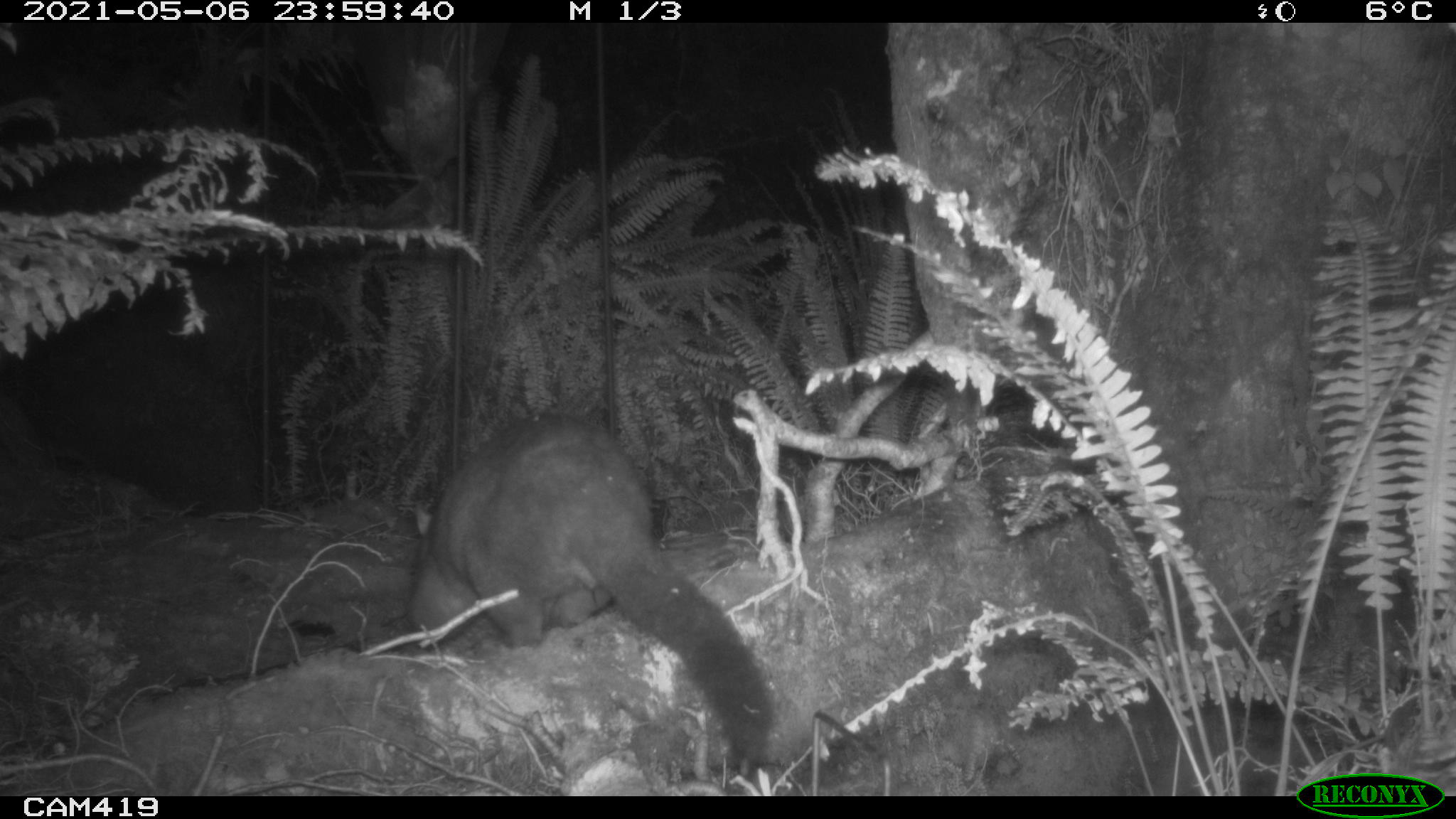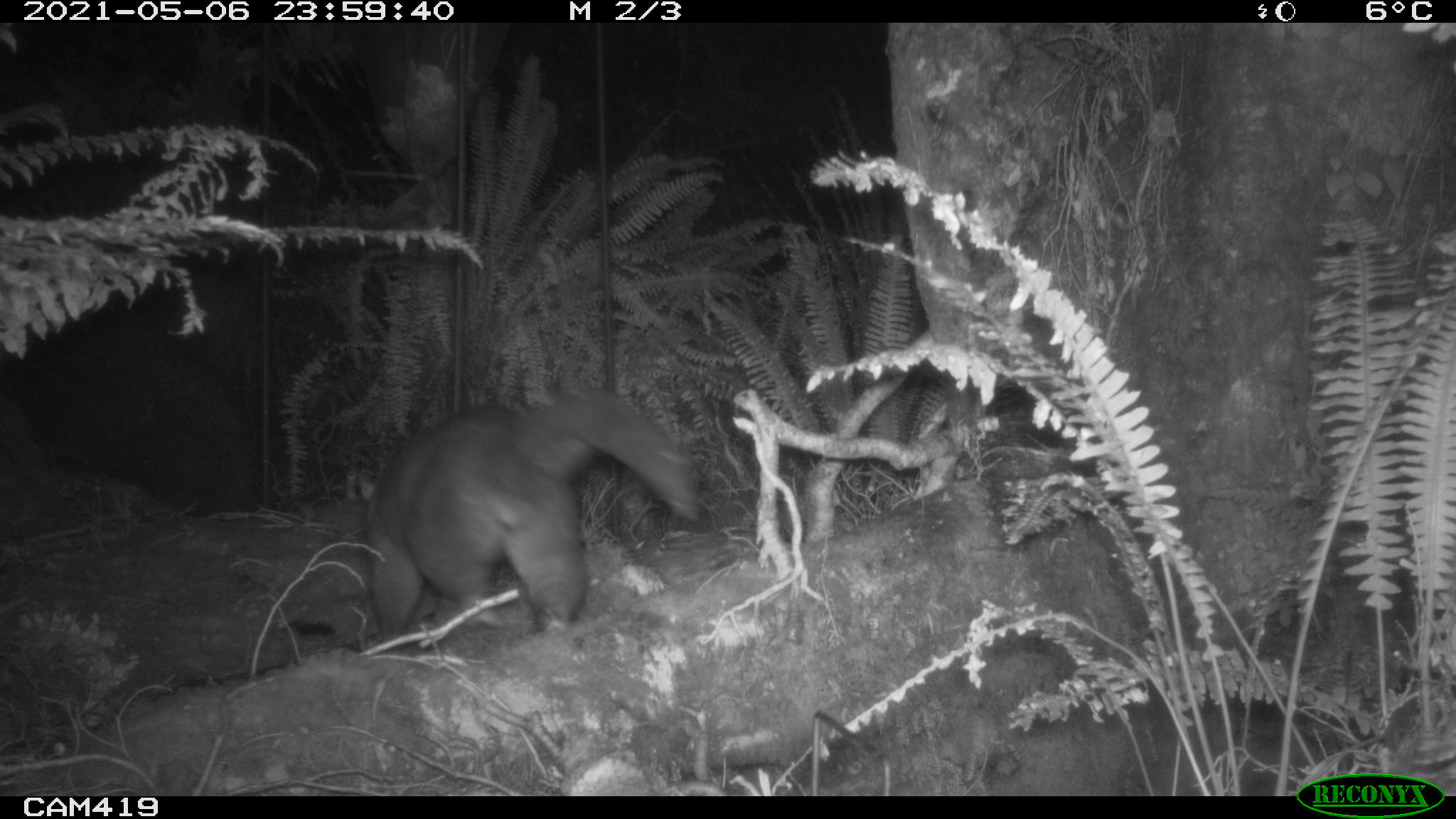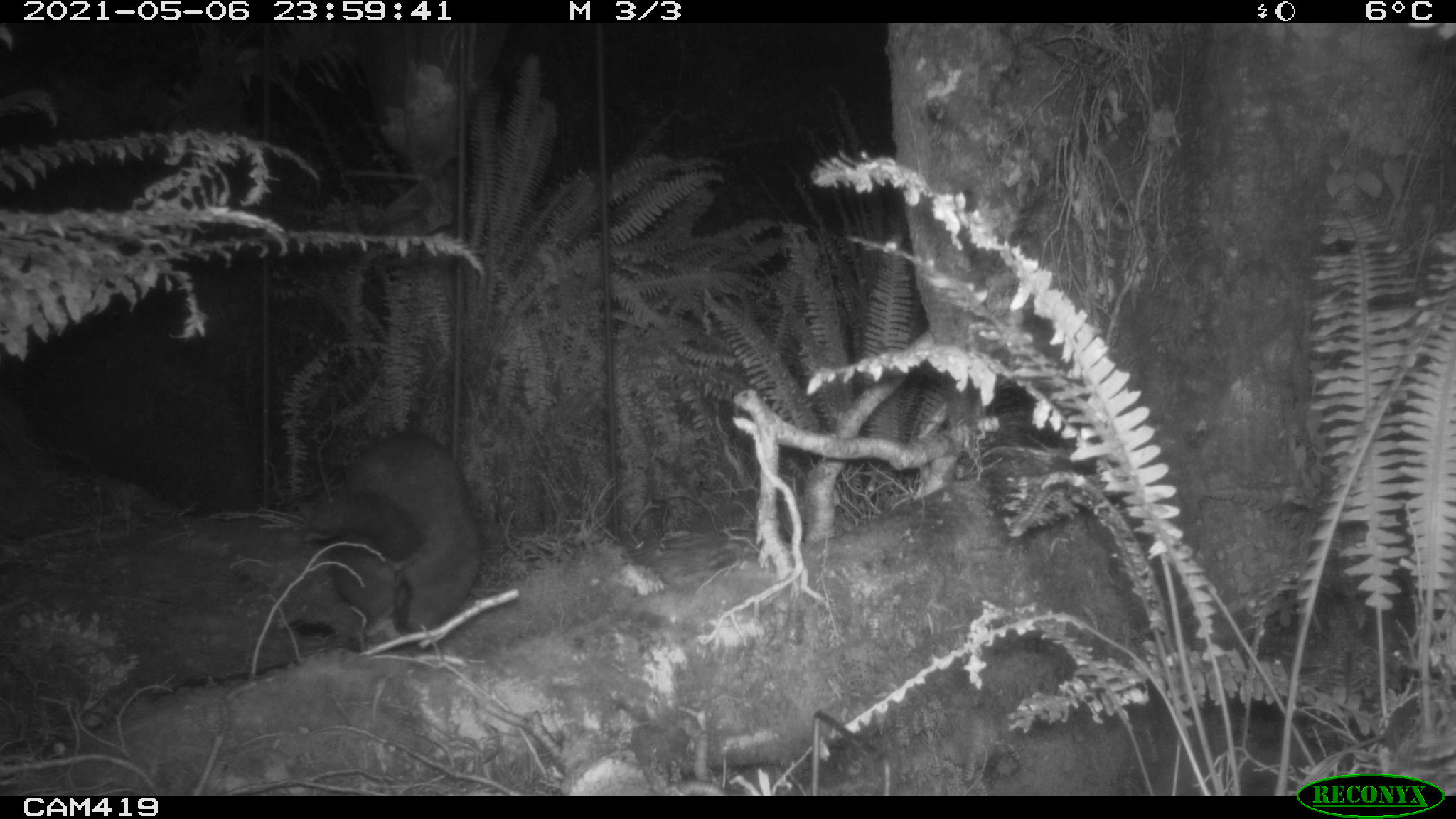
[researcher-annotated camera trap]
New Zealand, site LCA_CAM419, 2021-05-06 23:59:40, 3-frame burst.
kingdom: Animalia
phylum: Chordata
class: Mammalia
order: Diprotodontia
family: Phalangeridae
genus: Trichosurus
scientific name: Trichosurus vulpecula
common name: common brushtail possum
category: possum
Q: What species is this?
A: Possum (common brushtail possum) (Trichosurus vulpecula).